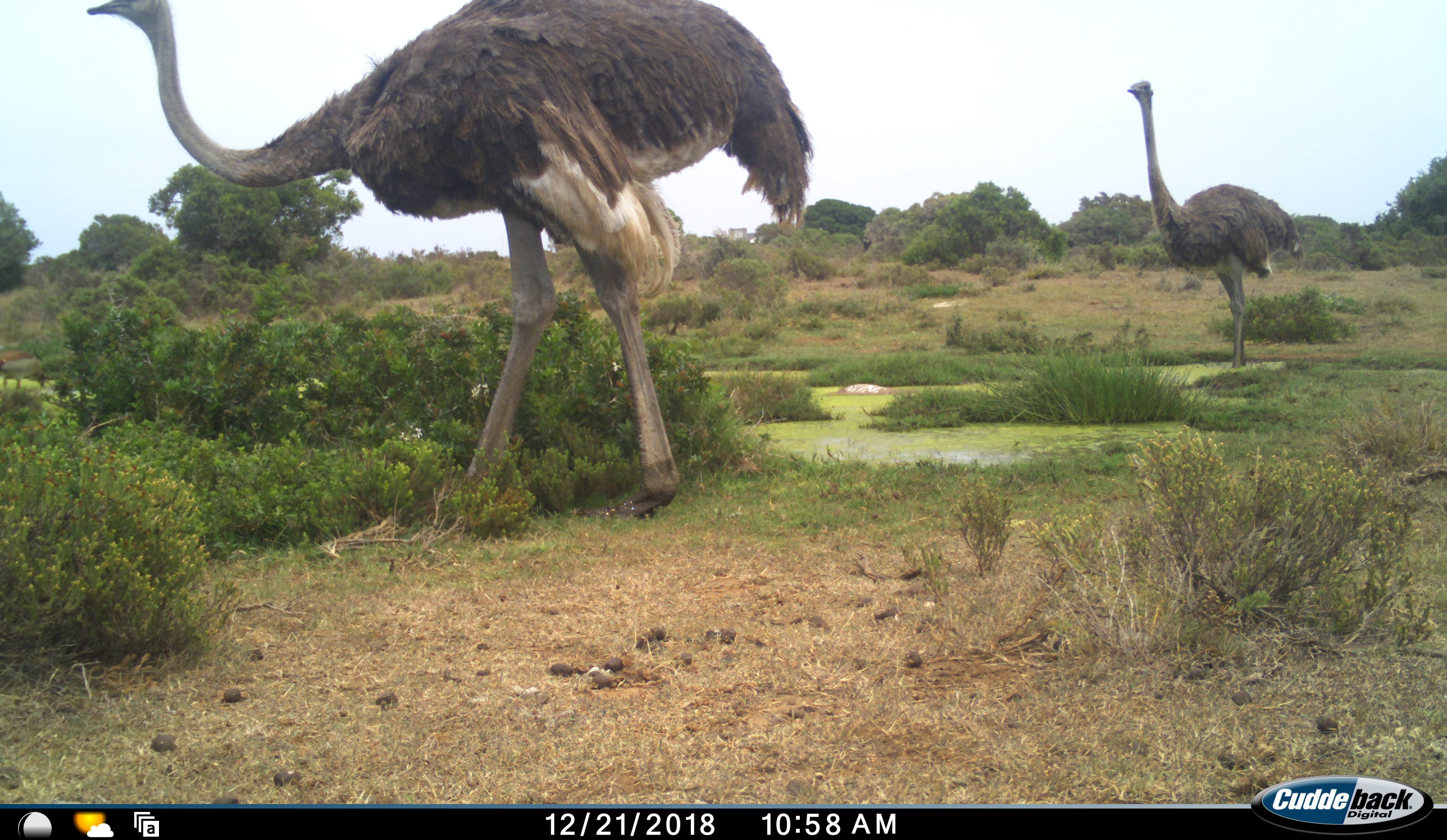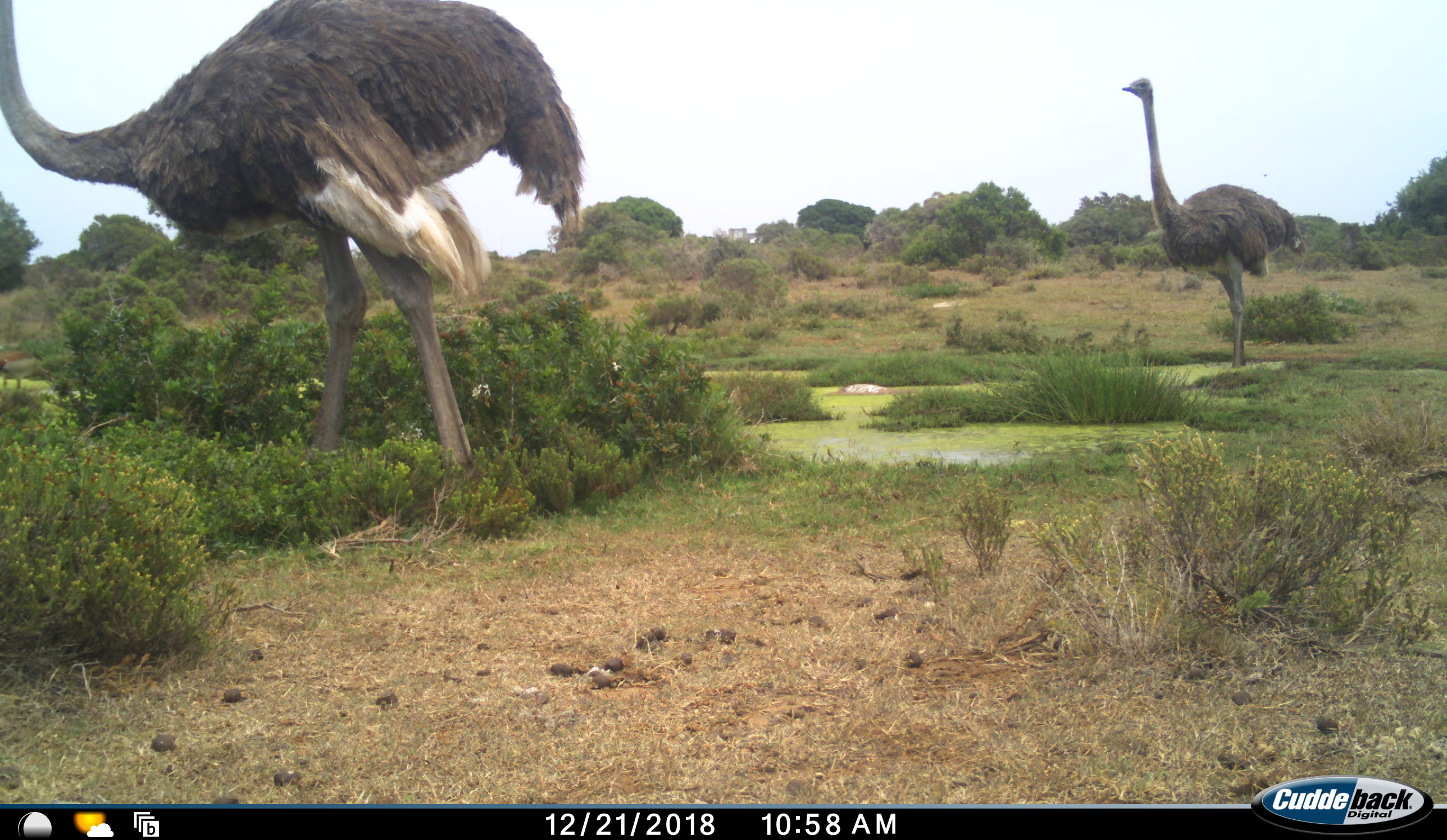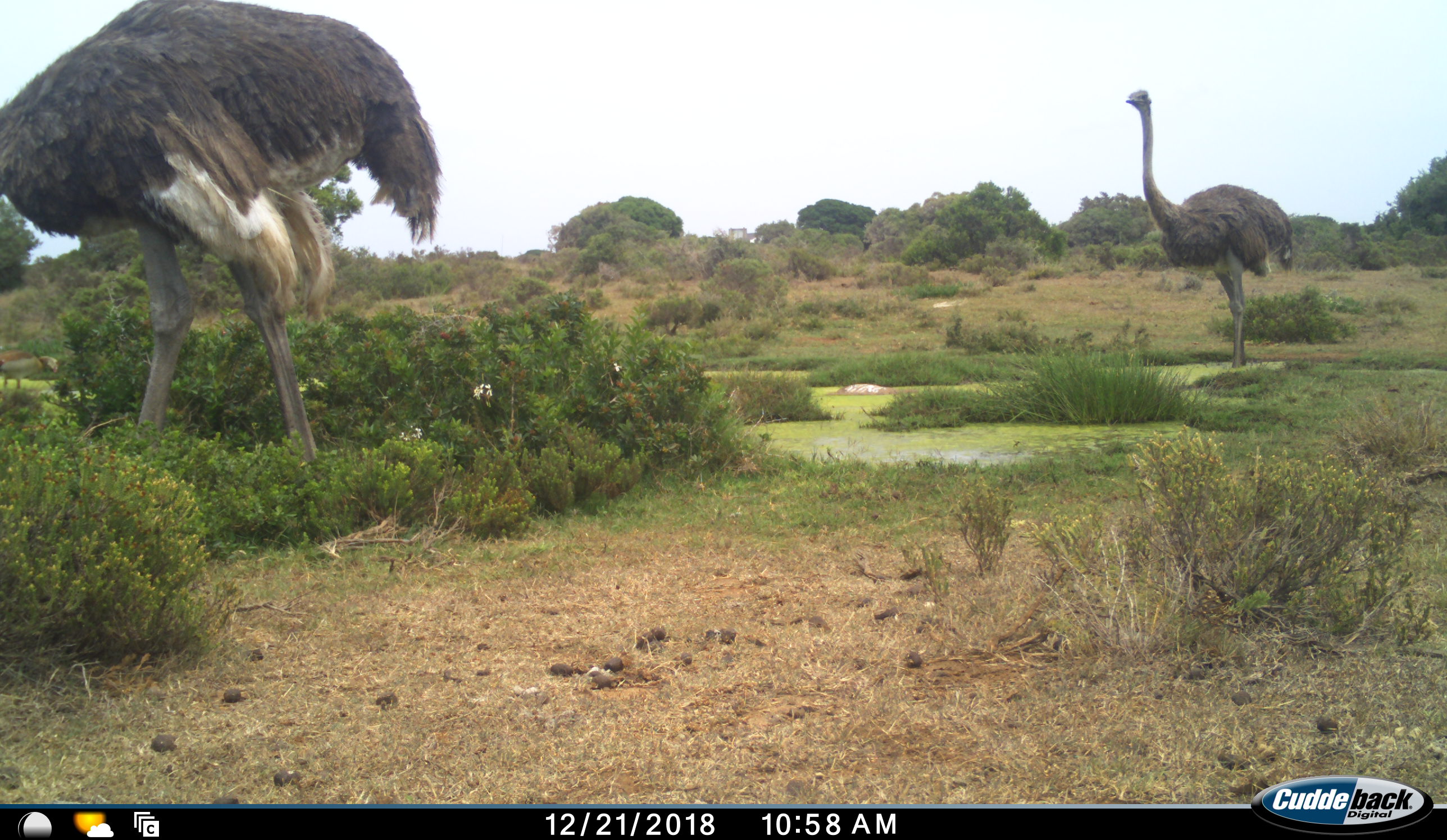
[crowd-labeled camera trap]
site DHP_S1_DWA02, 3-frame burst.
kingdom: Animalia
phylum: Chordata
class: Aves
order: Struthioniformes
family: Struthionidae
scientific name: Struthionidae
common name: ostrich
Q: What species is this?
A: Ostrich (Struthionidae).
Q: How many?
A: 2.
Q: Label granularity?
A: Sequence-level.